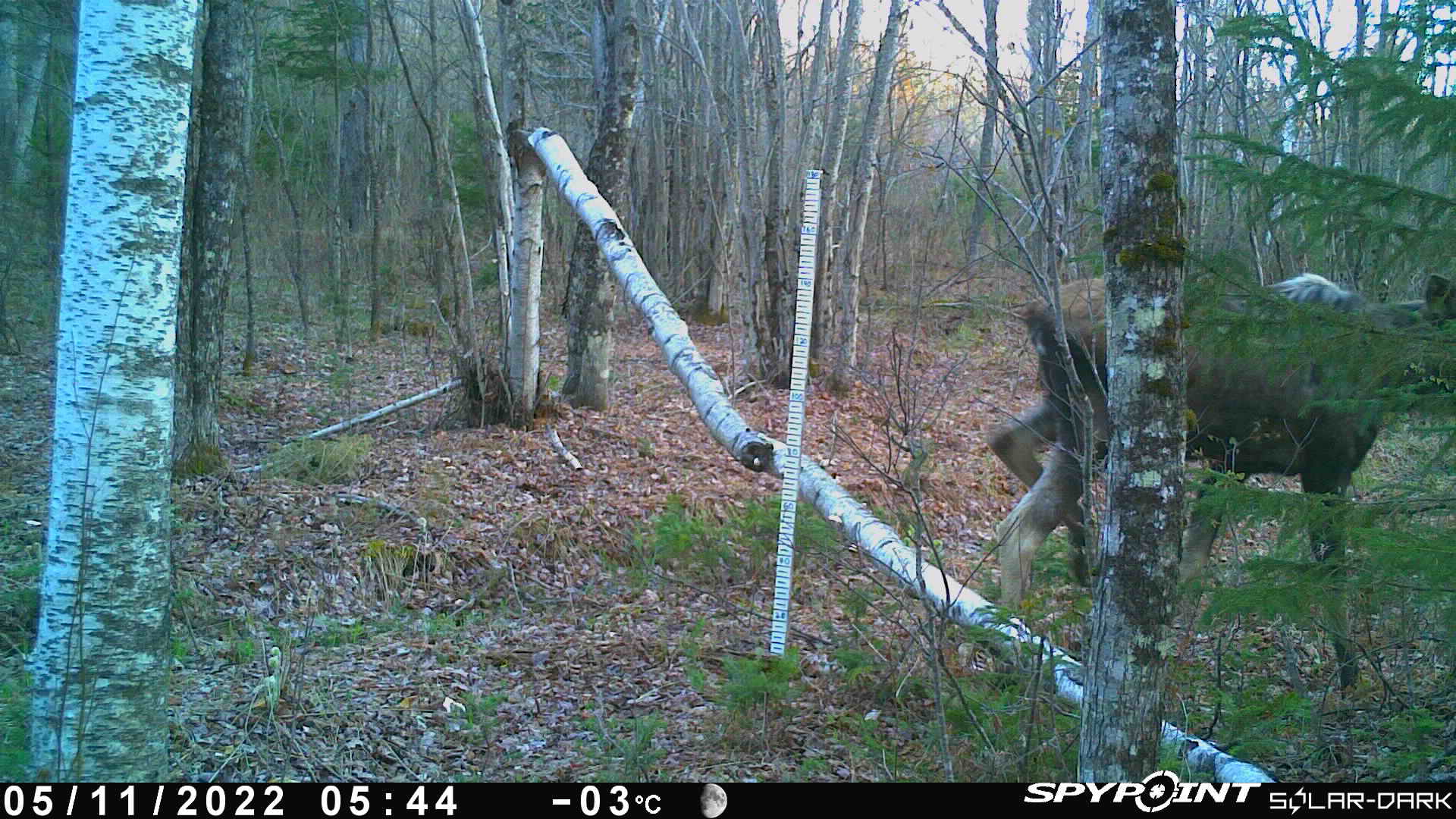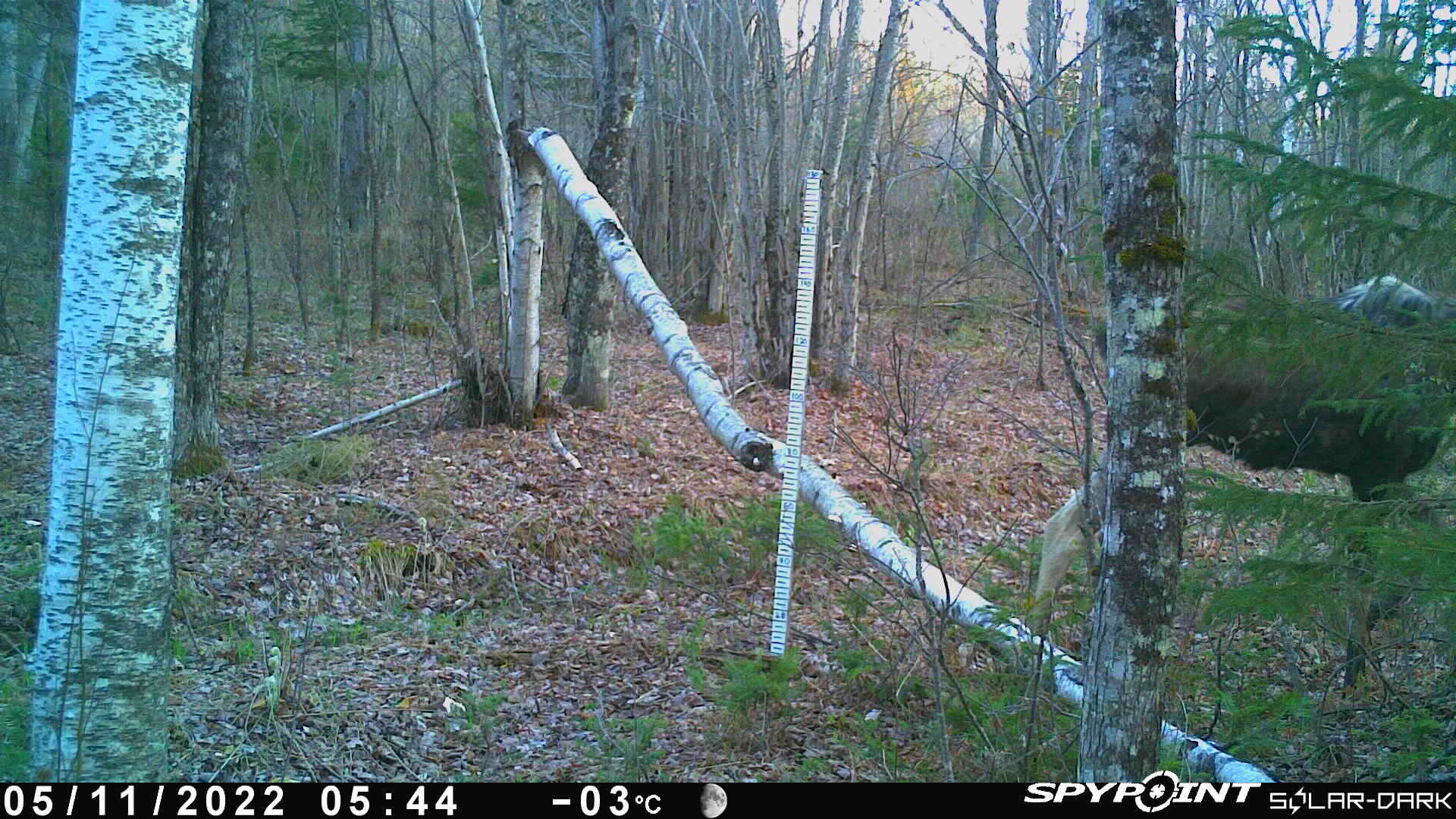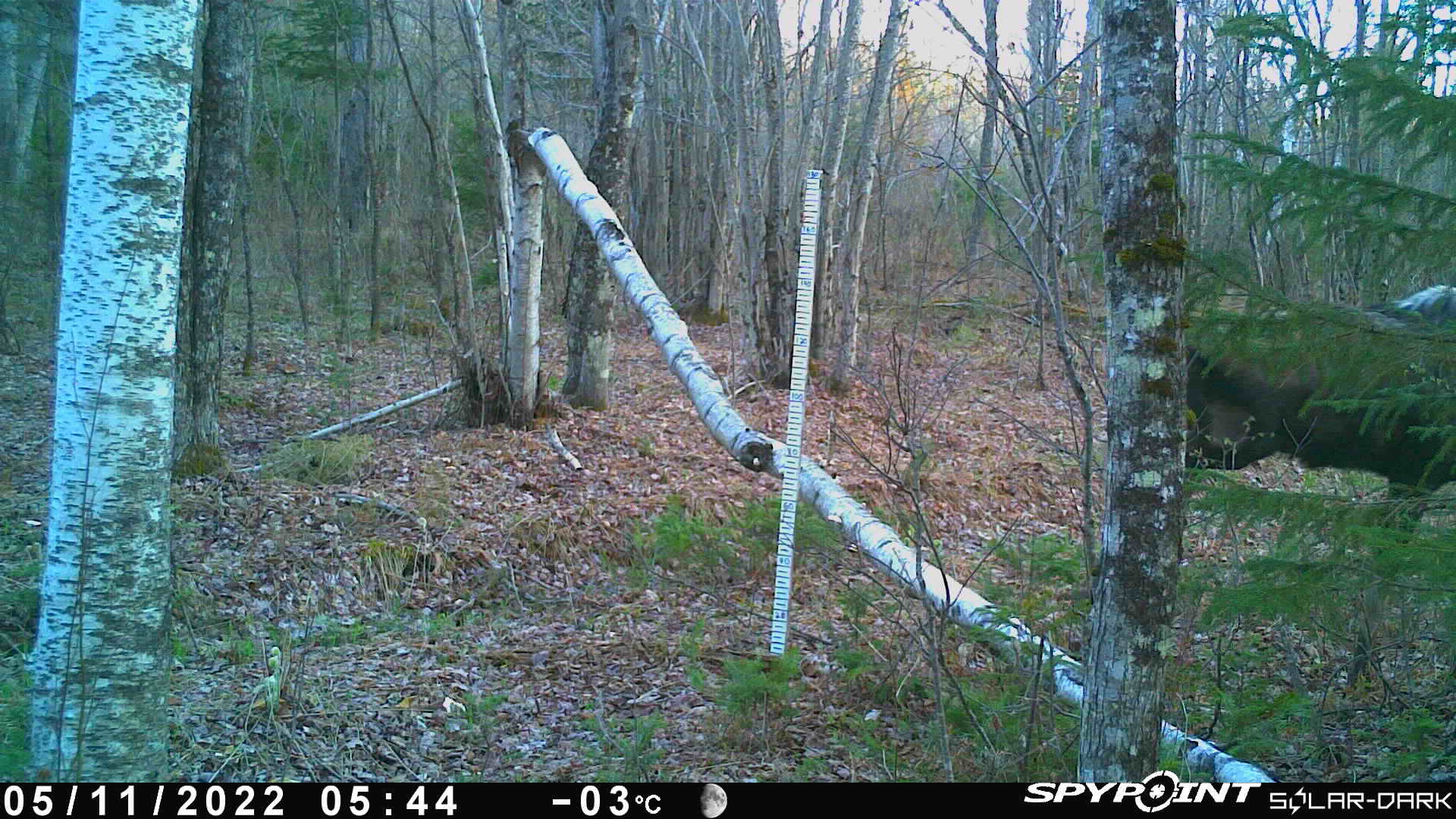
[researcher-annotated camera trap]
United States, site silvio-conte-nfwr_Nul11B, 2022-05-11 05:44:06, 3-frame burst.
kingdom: Animalia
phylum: Chordata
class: Mammalia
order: Artiodactyla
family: Cervidae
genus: Alces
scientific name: Alces alces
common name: moose